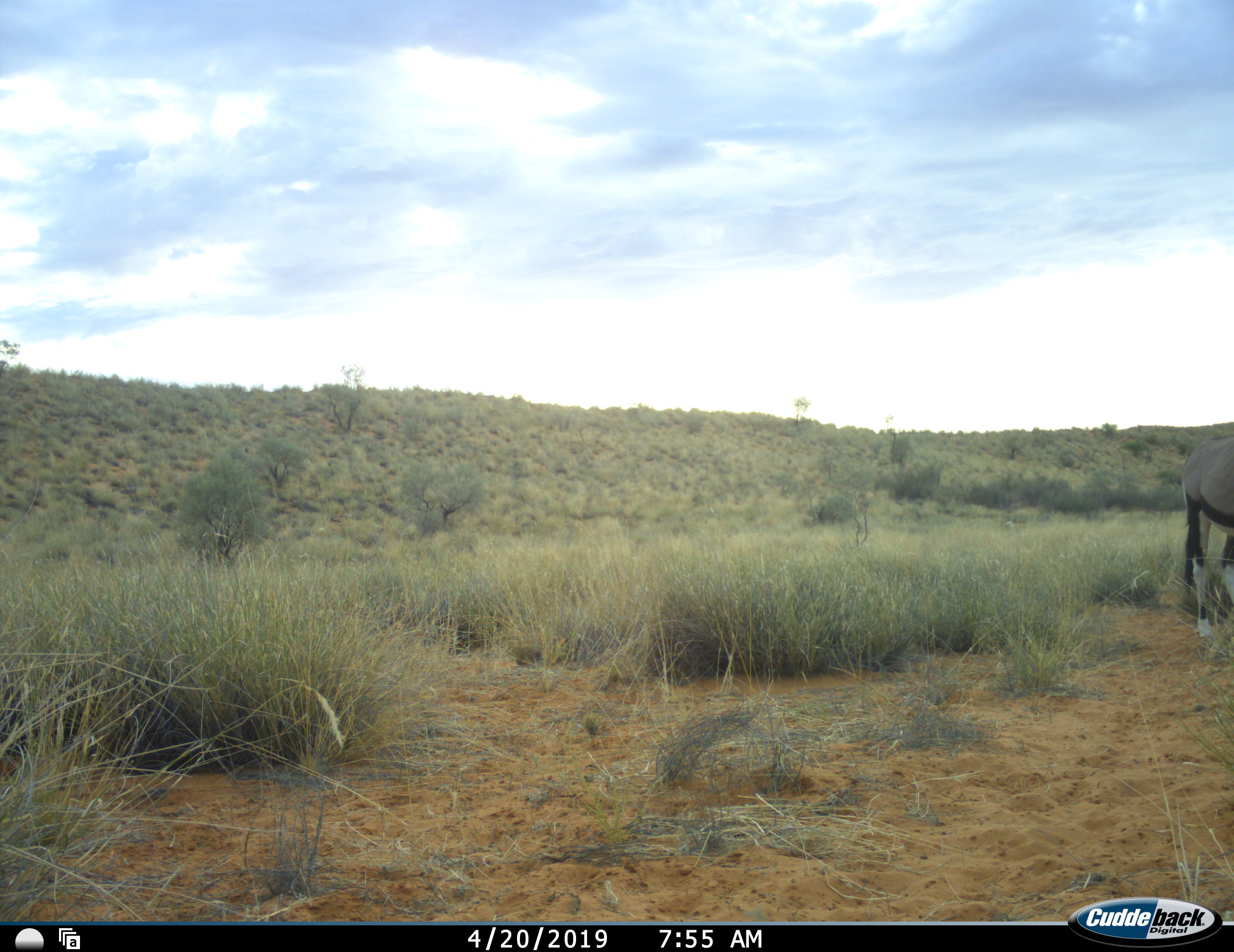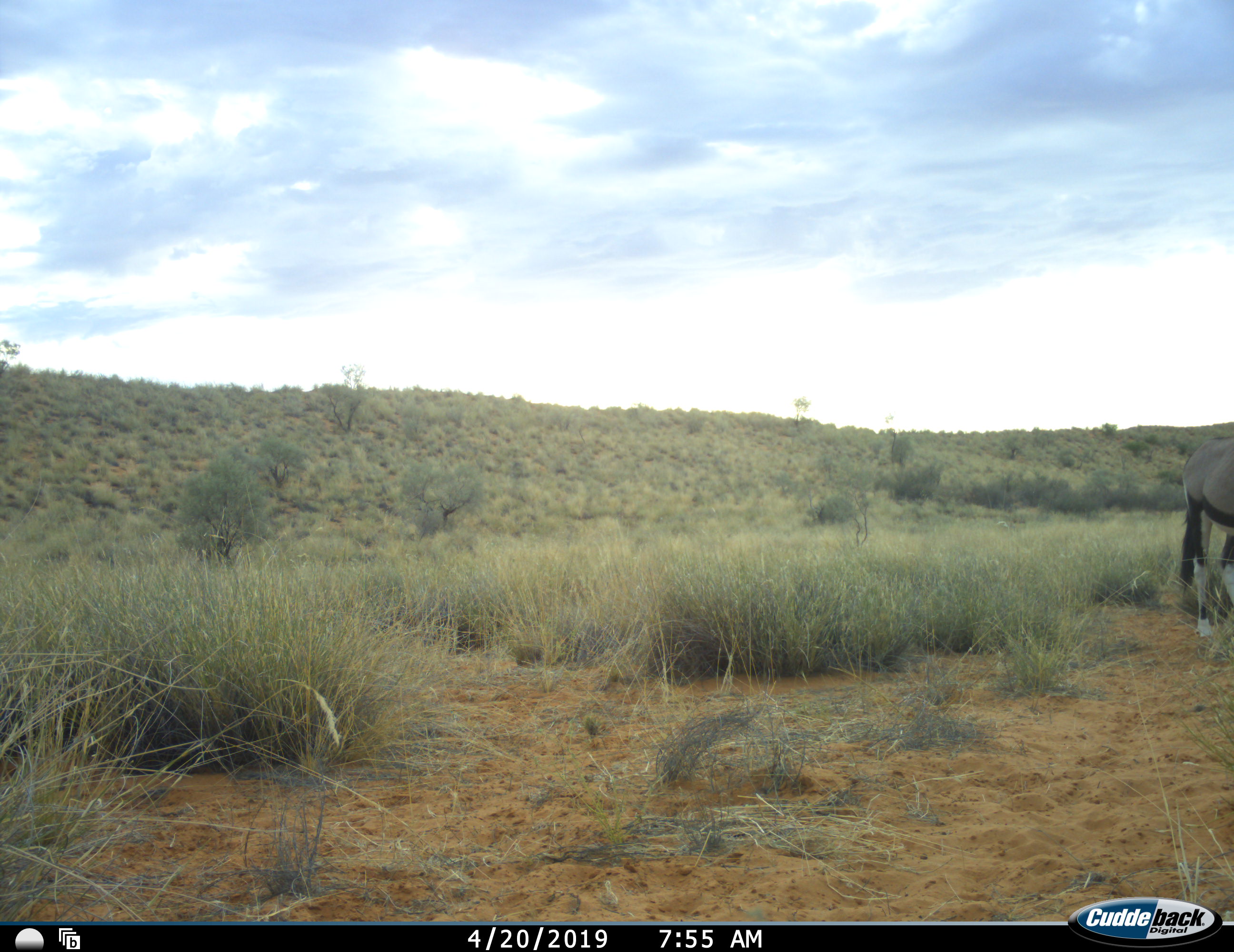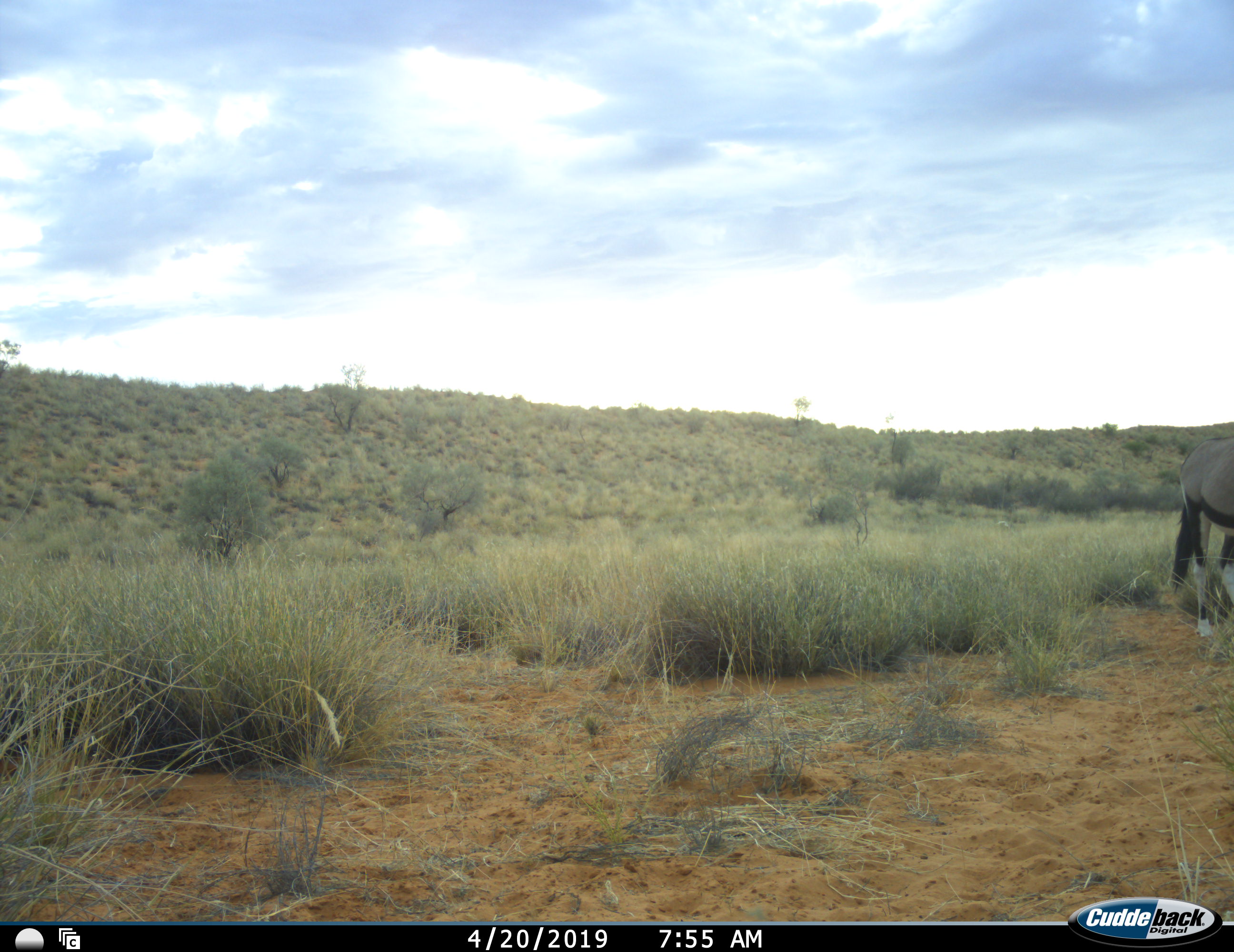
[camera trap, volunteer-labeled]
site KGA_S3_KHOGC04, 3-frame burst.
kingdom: Animalia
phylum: Chordata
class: Mammalia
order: Artiodactyla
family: Bovidae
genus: Oryx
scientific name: Oryx gazella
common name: gemsbok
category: oryx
Oryx (gemsbok) (Oryx gazella), count 1. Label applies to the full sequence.